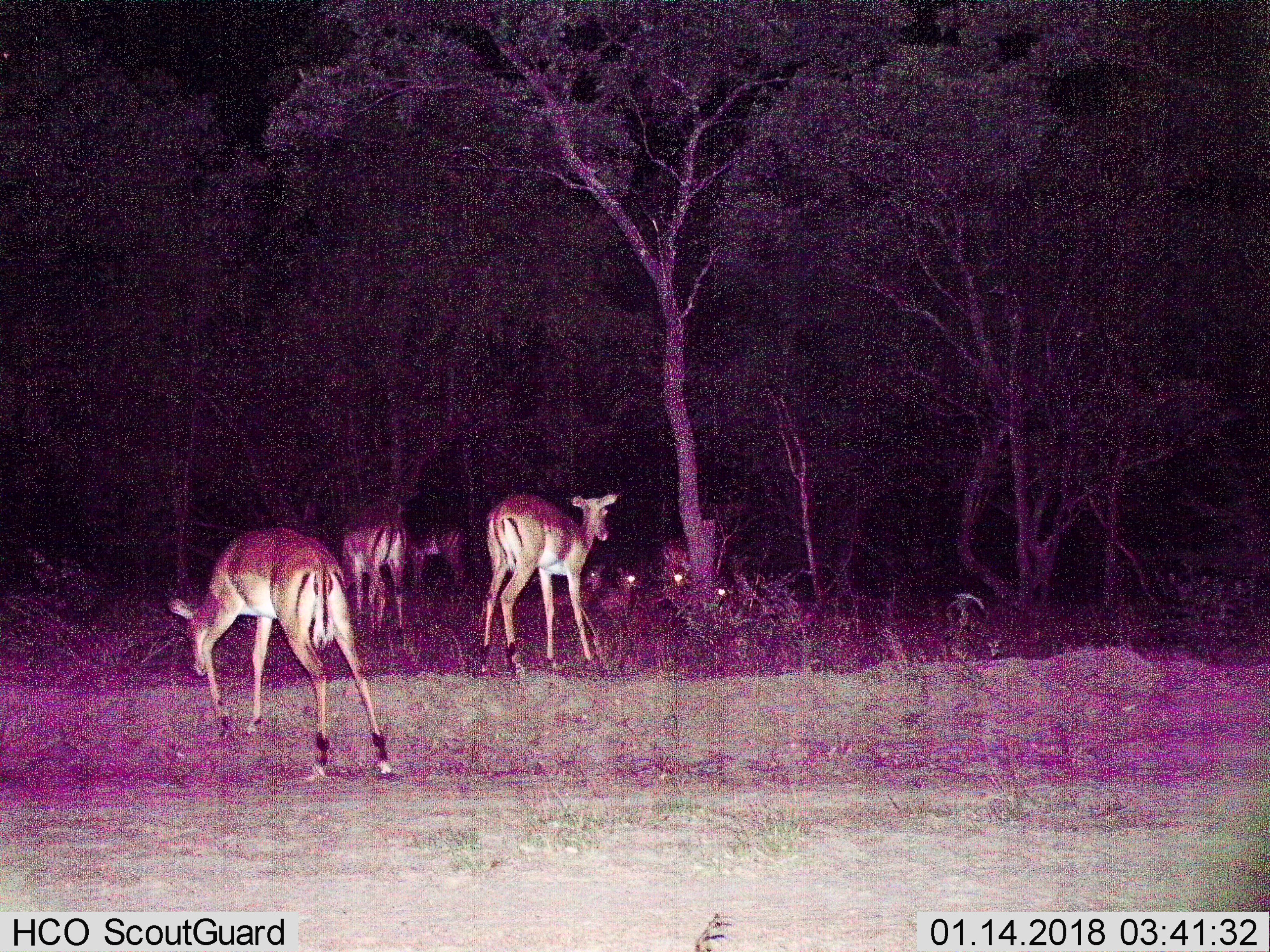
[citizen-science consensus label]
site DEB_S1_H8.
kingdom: Animalia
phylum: Chordata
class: Mammalia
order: Artiodactyla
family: Bovidae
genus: Aepyceros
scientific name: Aepyceros melampus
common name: impala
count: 6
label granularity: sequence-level